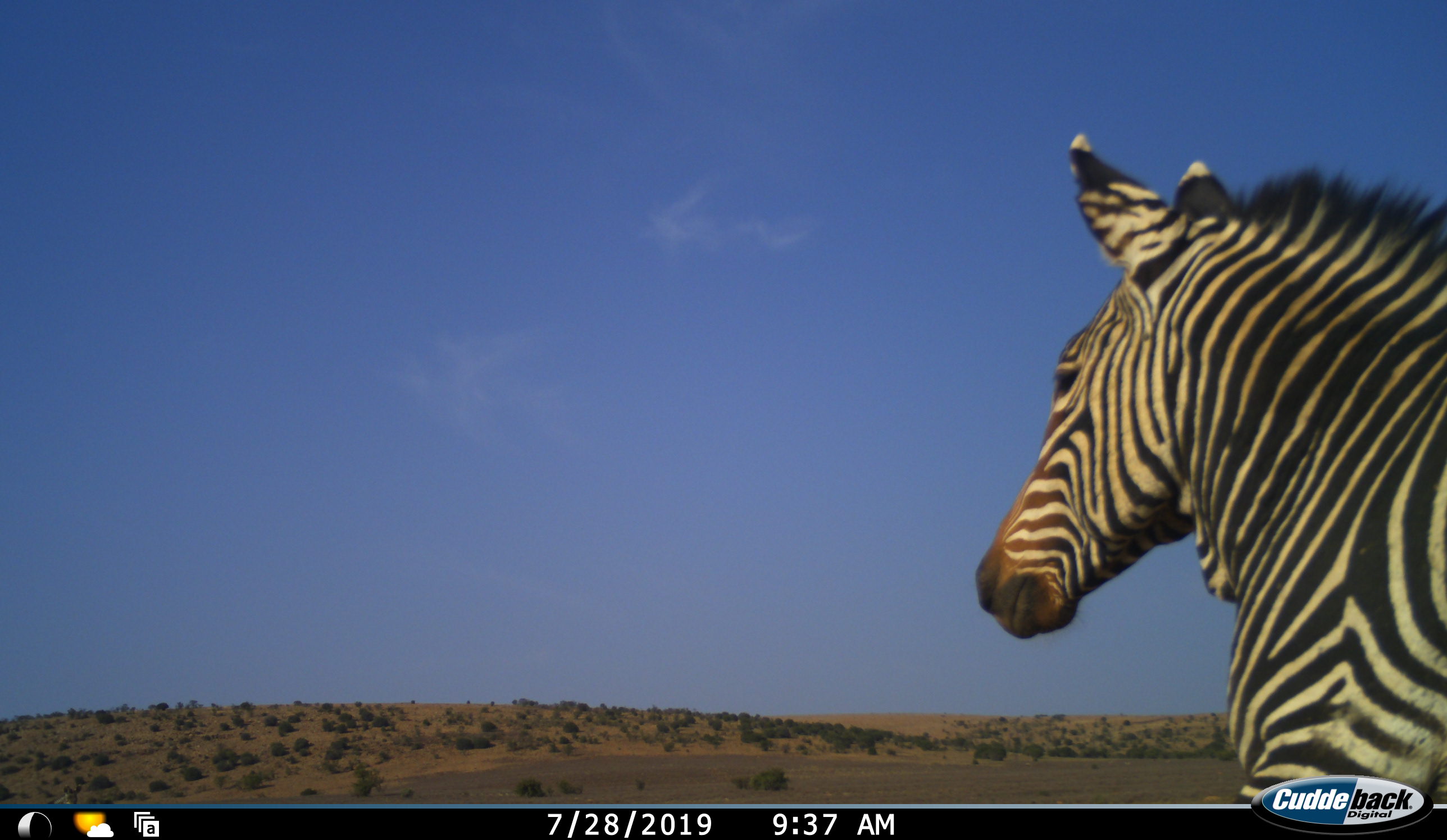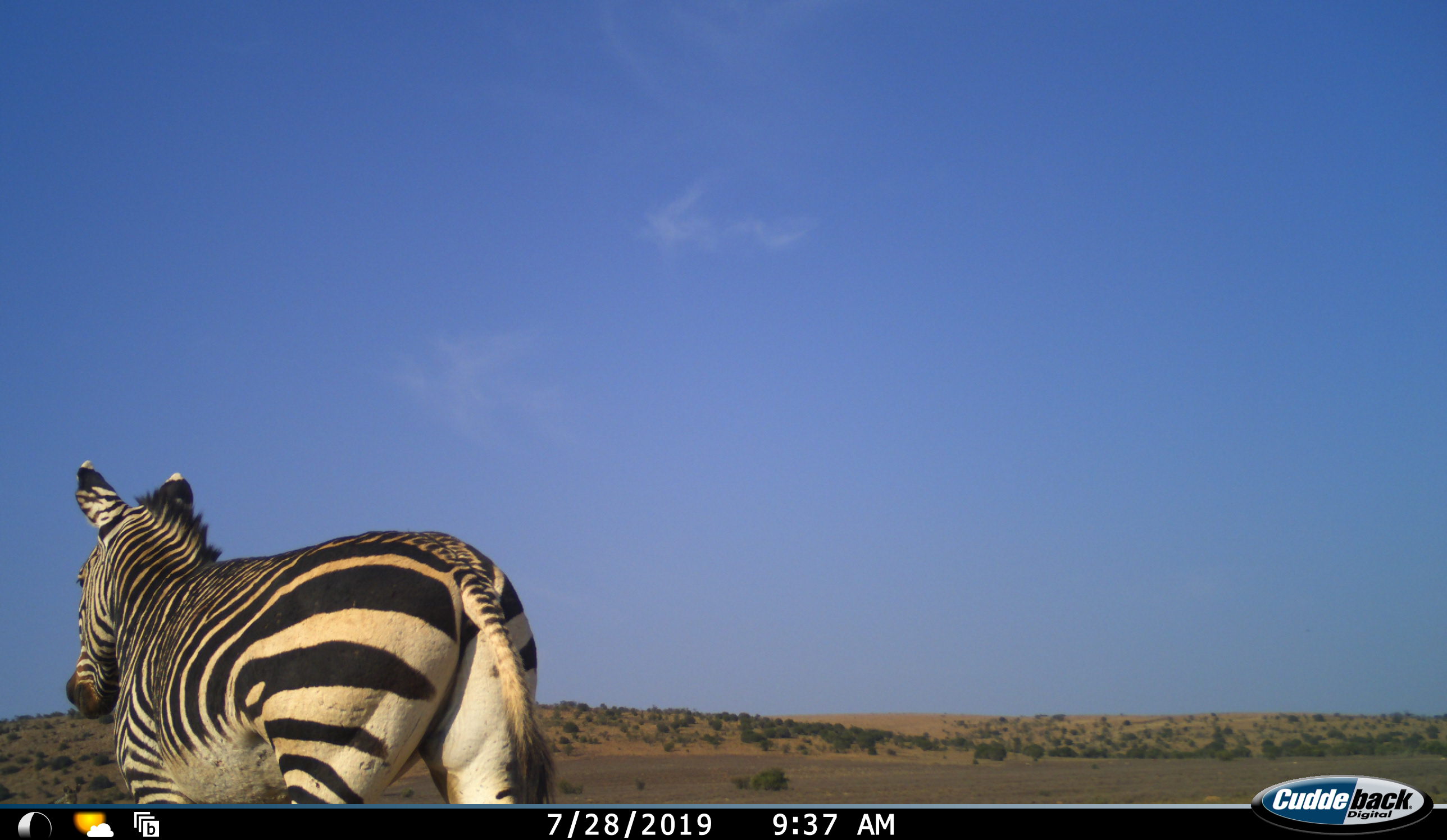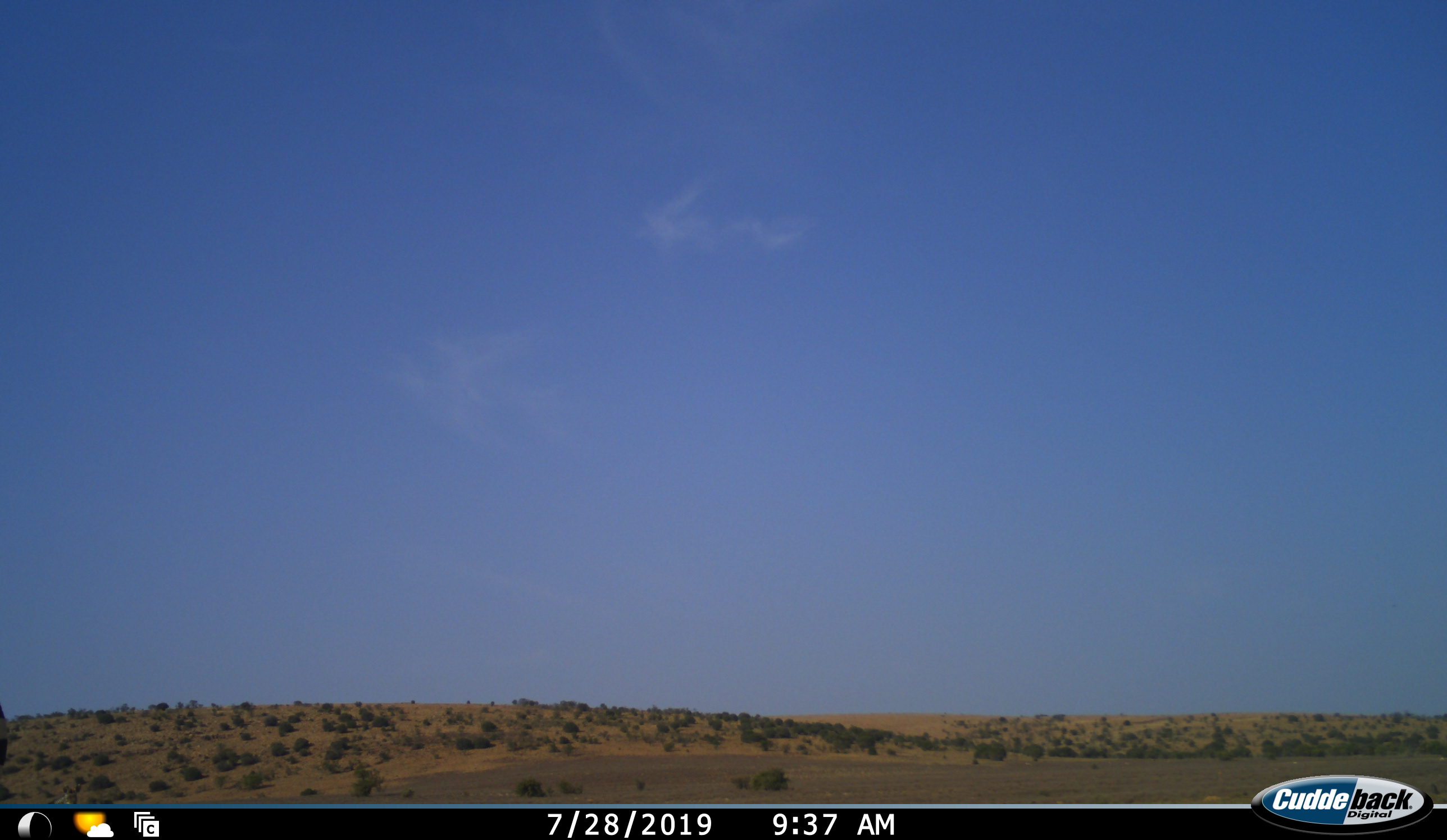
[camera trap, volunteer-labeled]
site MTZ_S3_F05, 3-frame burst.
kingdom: Animalia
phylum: Chordata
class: Mammalia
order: Perissodactyla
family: Equidae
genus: Equus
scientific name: Equus zebra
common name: mountain zebra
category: zebramountain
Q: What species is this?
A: Zebramountain (mountain zebra) (Equus zebra).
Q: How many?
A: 1.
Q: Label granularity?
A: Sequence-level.